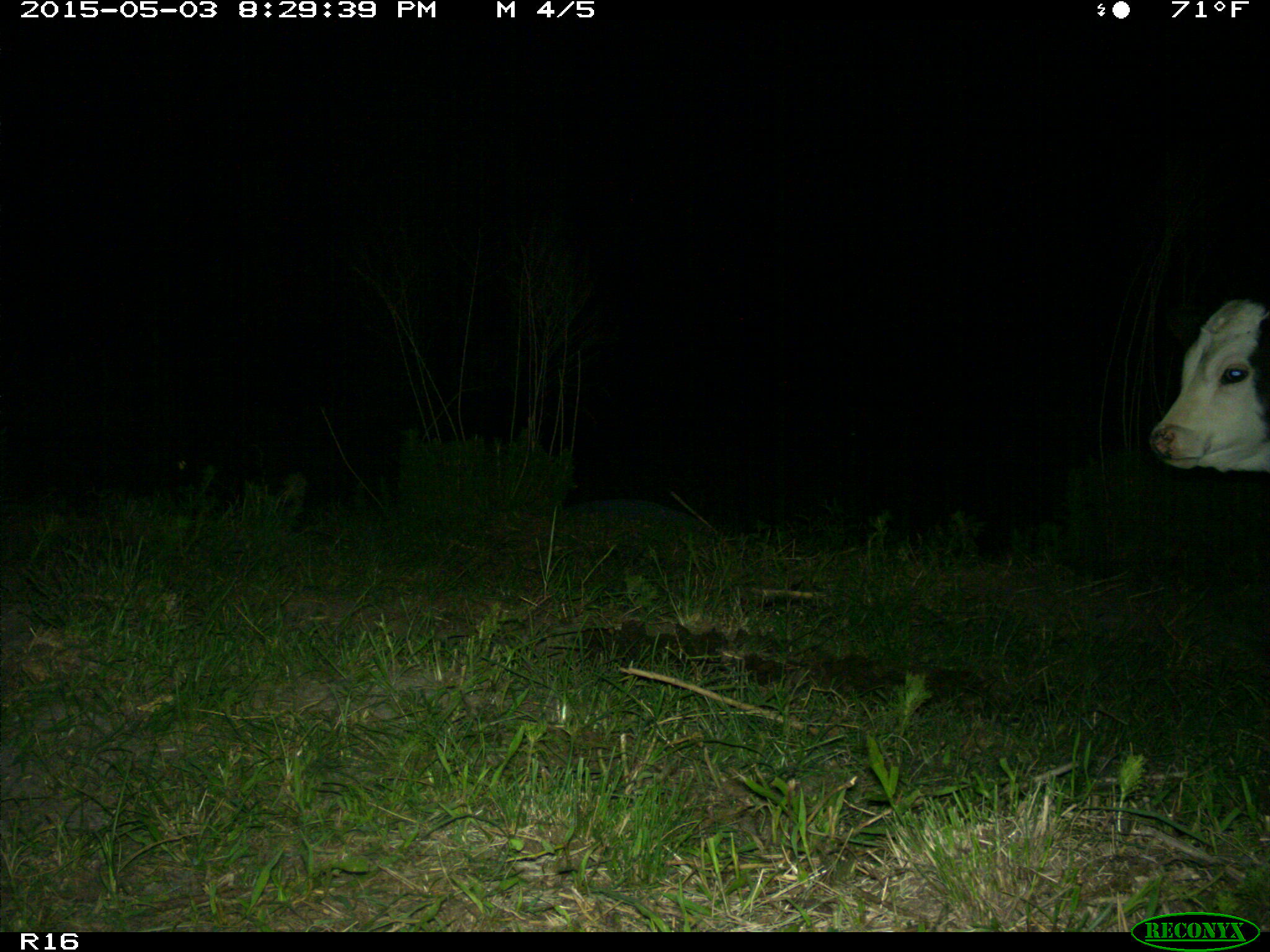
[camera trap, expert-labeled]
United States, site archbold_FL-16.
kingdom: Animalia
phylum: Chordata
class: Mammalia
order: Artiodactyla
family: Bovidae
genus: Bos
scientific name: Bos taurus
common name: domestic cow